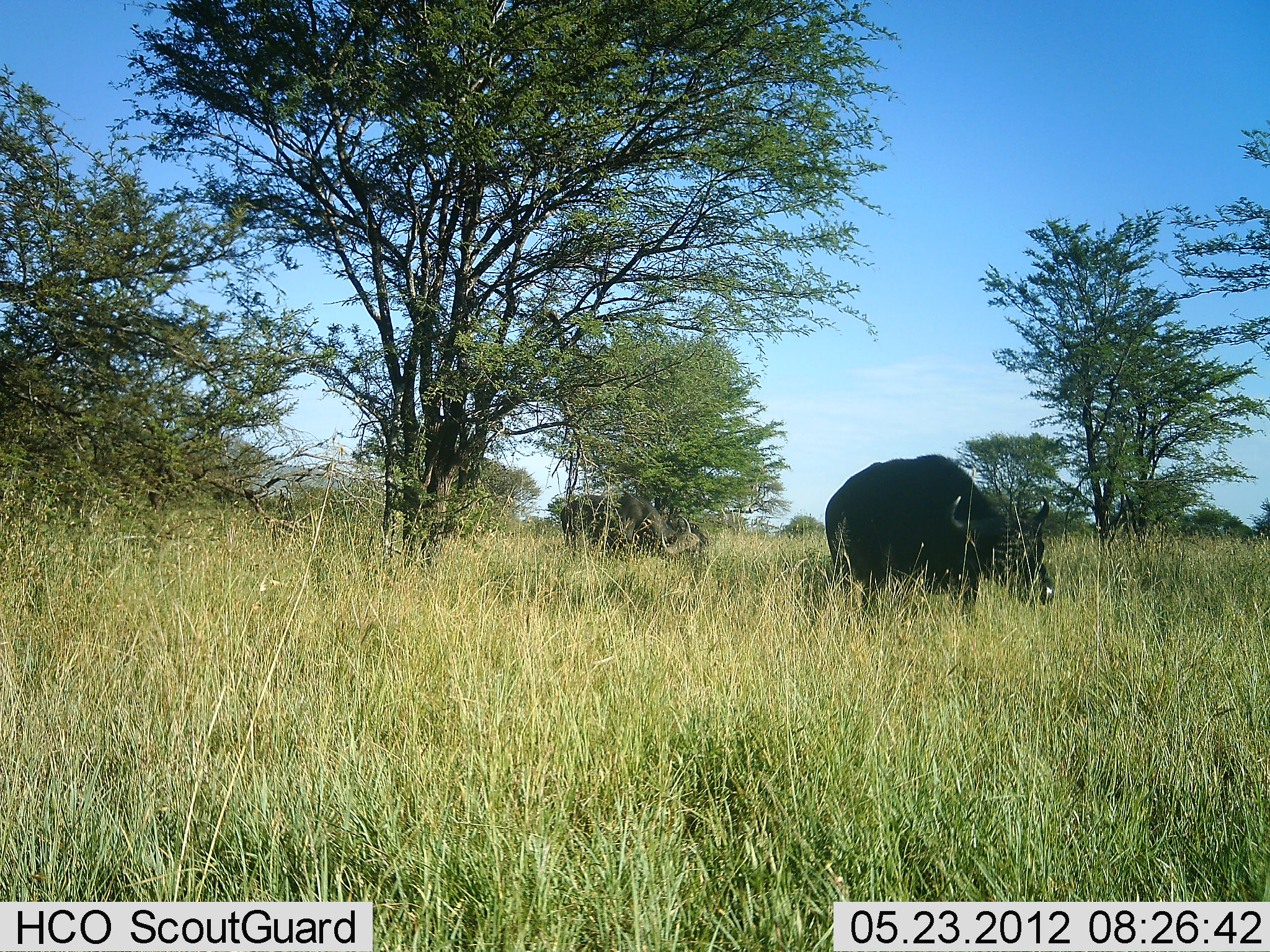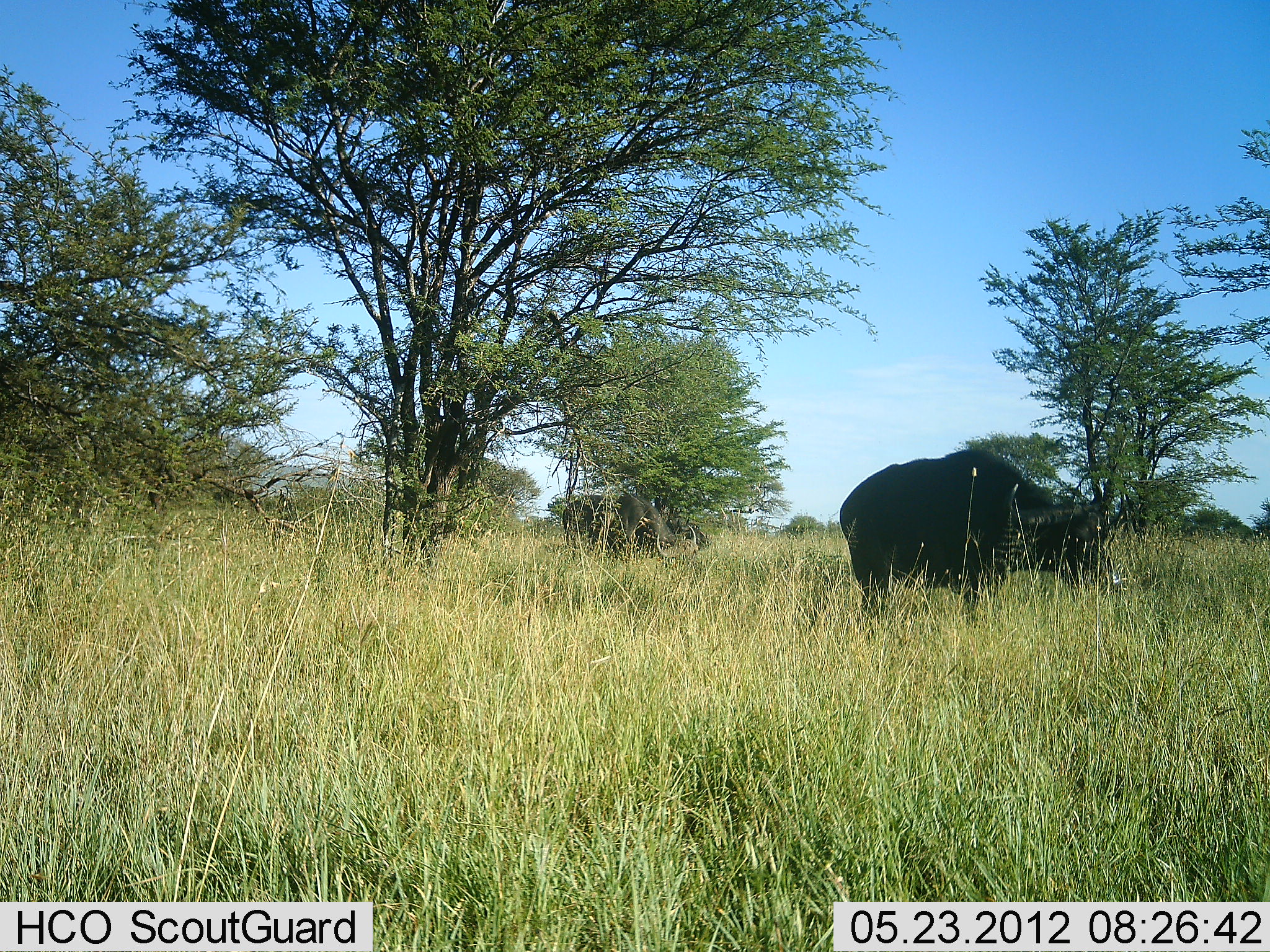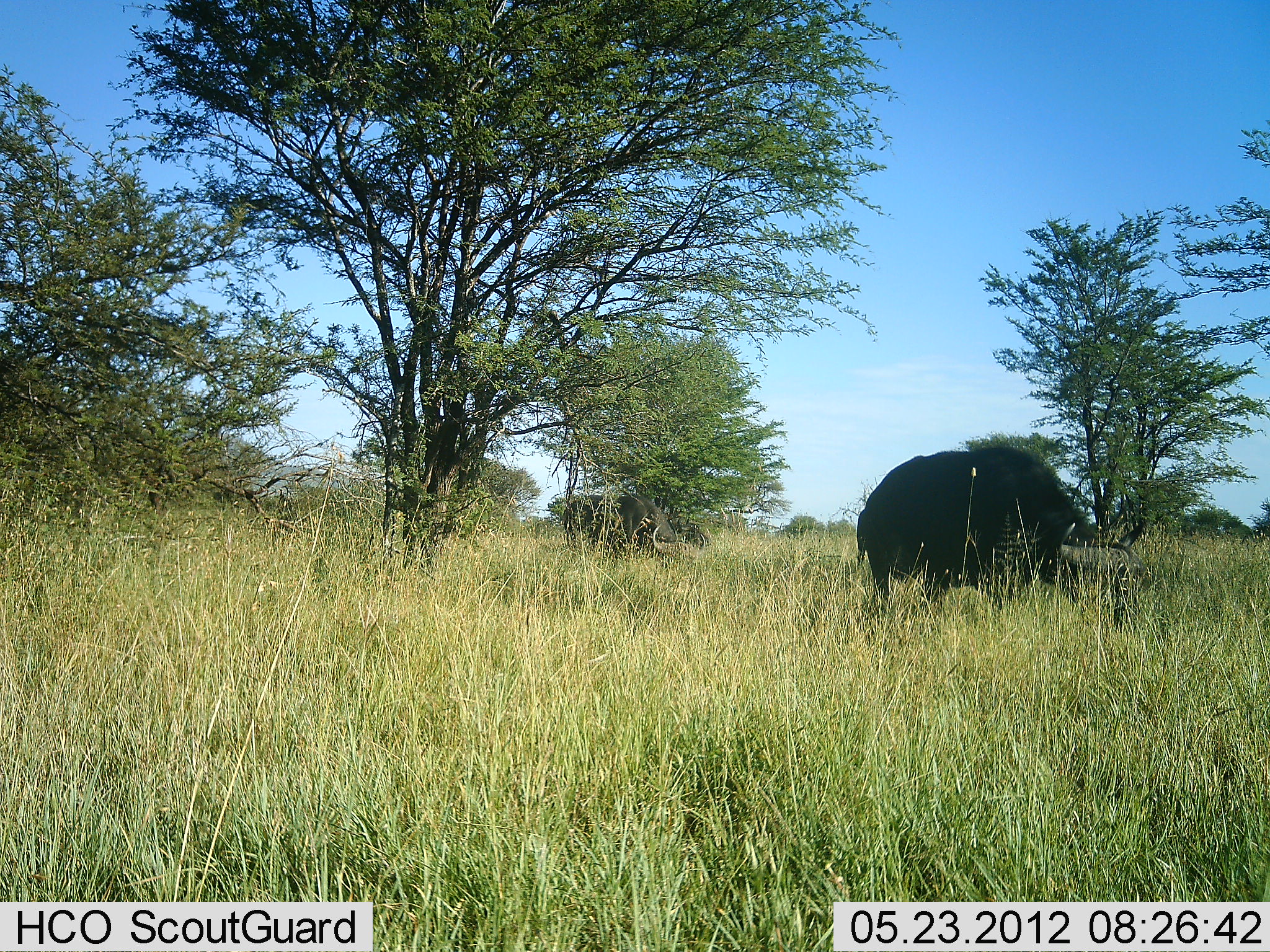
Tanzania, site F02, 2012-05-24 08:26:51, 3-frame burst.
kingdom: Animalia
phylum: Chordata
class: Mammalia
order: Artiodactyla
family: Bovidae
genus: Syncerus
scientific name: Syncerus caffer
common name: cape buffalo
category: buffalo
Buffalo (cape buffalo) (Syncerus caffer), count 2. Behavior (volunteer vote fractions): standing 10%, resting 0%, moving 30%, interacting 0%. Young present (vote fraction): 0%. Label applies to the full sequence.